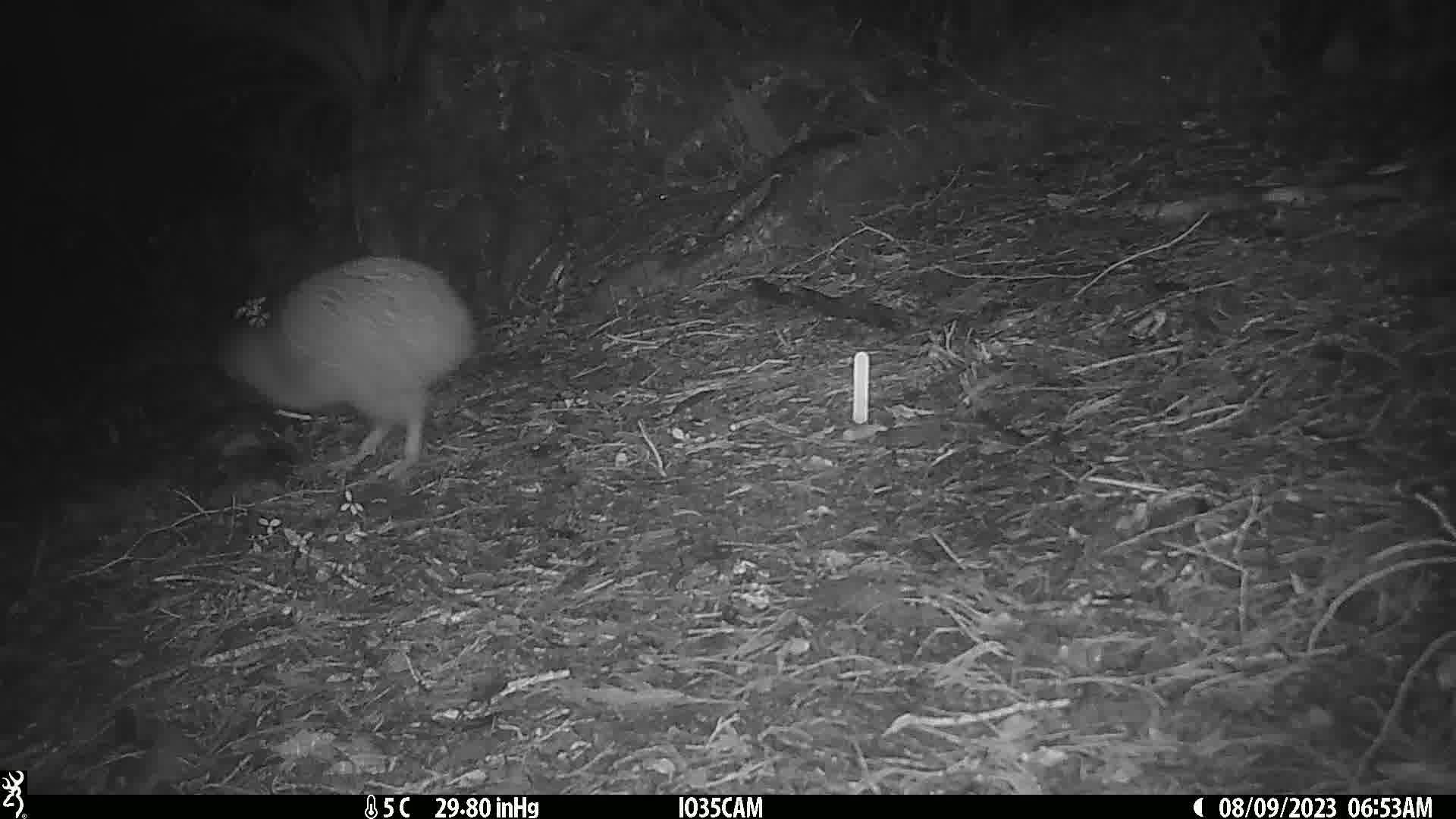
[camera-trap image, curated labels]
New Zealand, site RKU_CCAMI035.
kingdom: Animalia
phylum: Chordata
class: Aves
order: Apterygiformes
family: Apterygidae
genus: Apteryx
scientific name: Apteryx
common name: kiwi